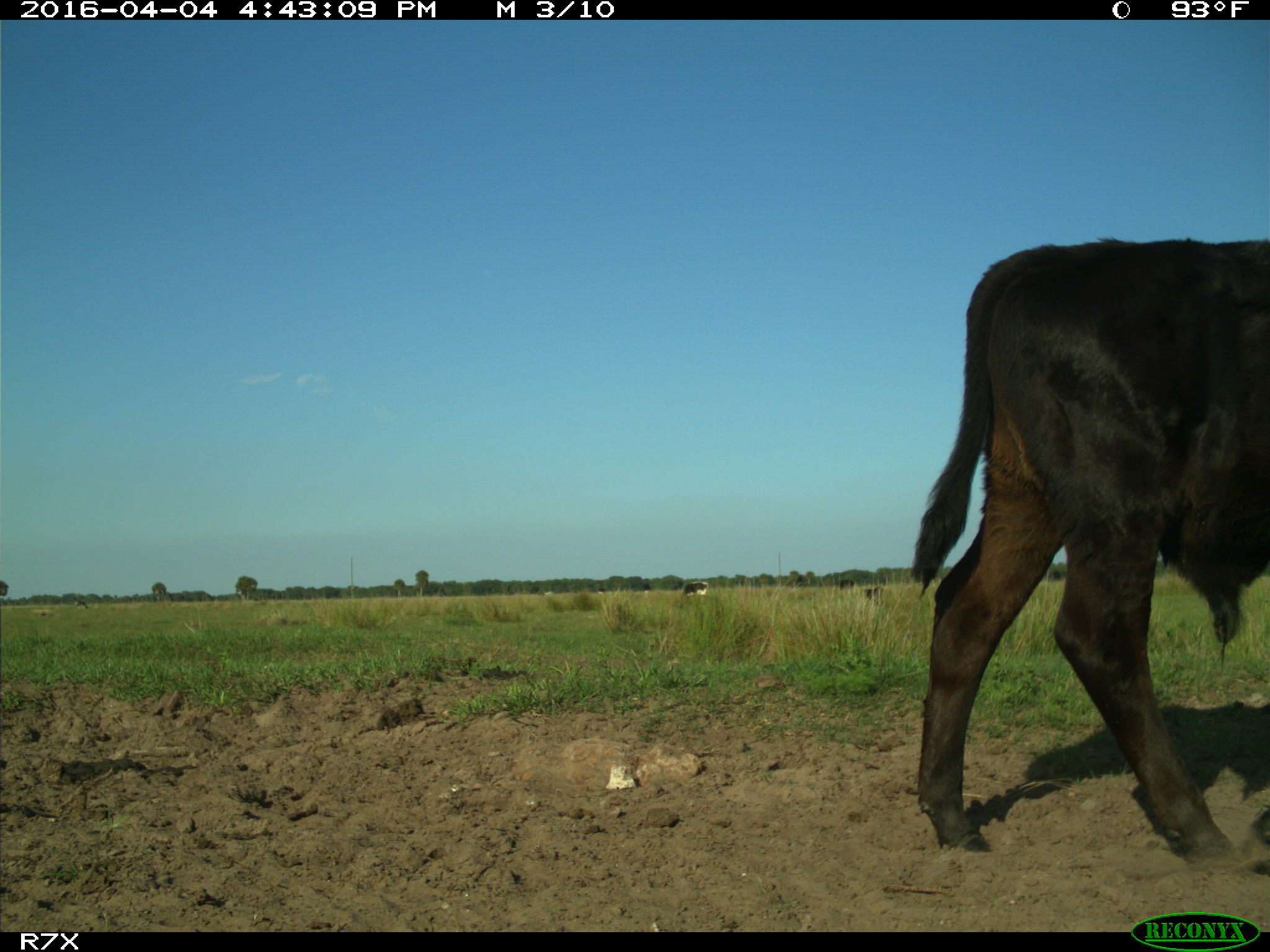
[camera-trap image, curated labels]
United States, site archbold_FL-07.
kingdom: Animalia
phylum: Chordata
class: Mammalia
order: Artiodactyla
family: Bovidae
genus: Bos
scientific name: Bos taurus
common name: domestic cow